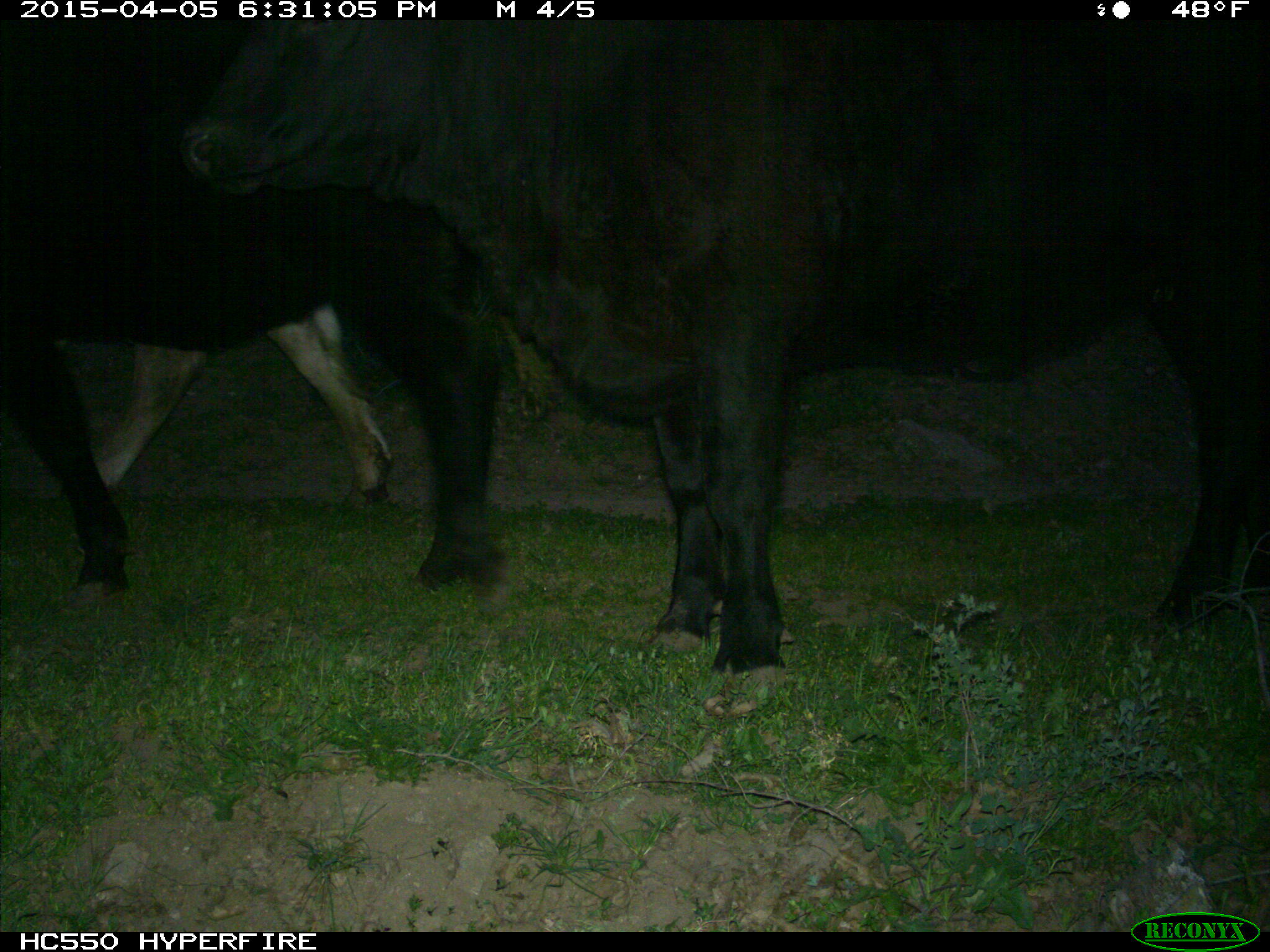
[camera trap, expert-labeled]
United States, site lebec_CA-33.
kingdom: Animalia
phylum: Chordata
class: Mammalia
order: Artiodactyla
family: Bovidae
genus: Bos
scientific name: Bos taurus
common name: domestic cow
Bos taurus (domestic cow).